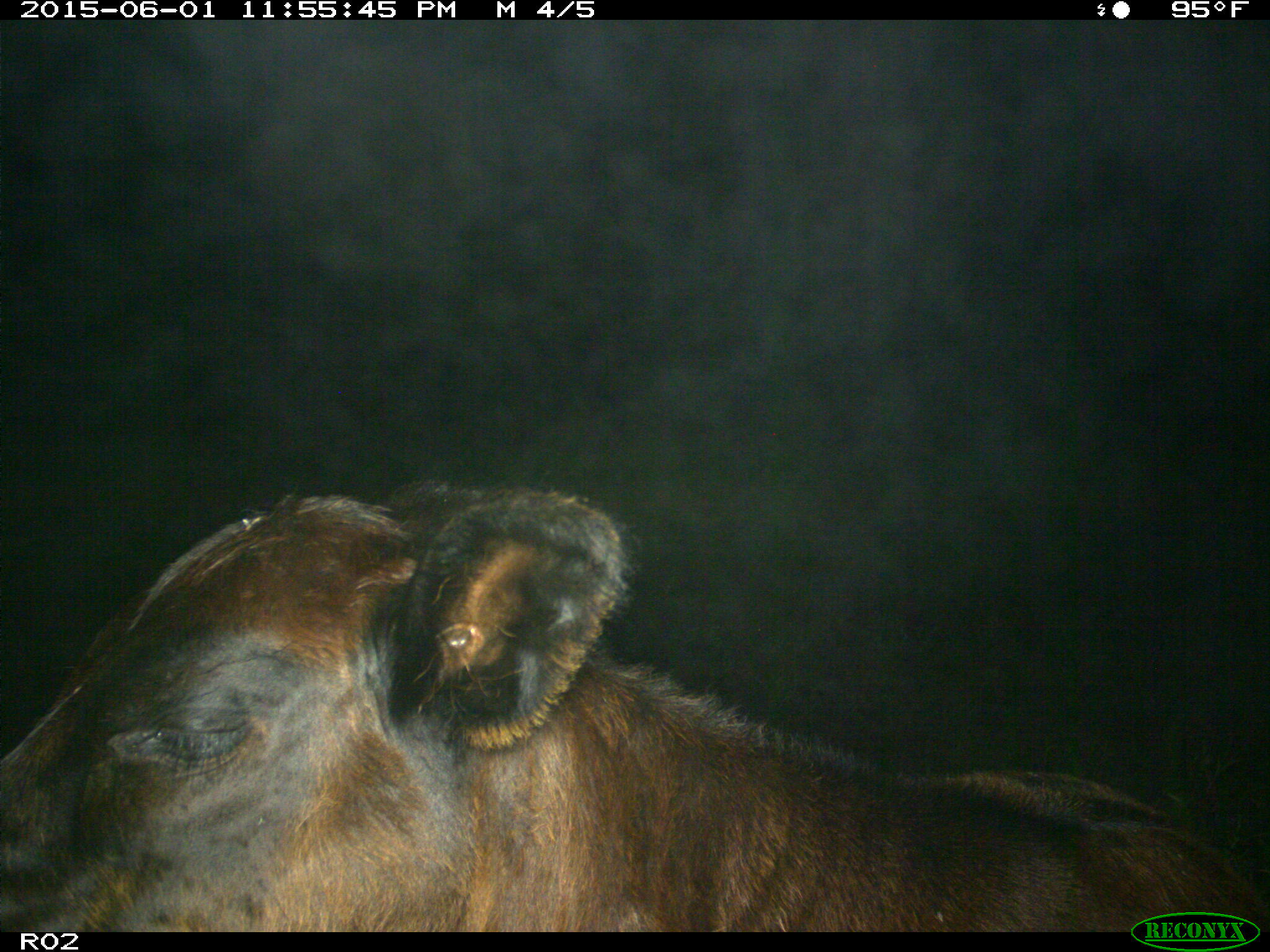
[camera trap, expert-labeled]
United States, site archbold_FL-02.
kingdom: Animalia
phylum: Chordata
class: Mammalia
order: Artiodactyla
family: Bovidae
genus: Bos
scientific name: Bos taurus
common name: domestic cow